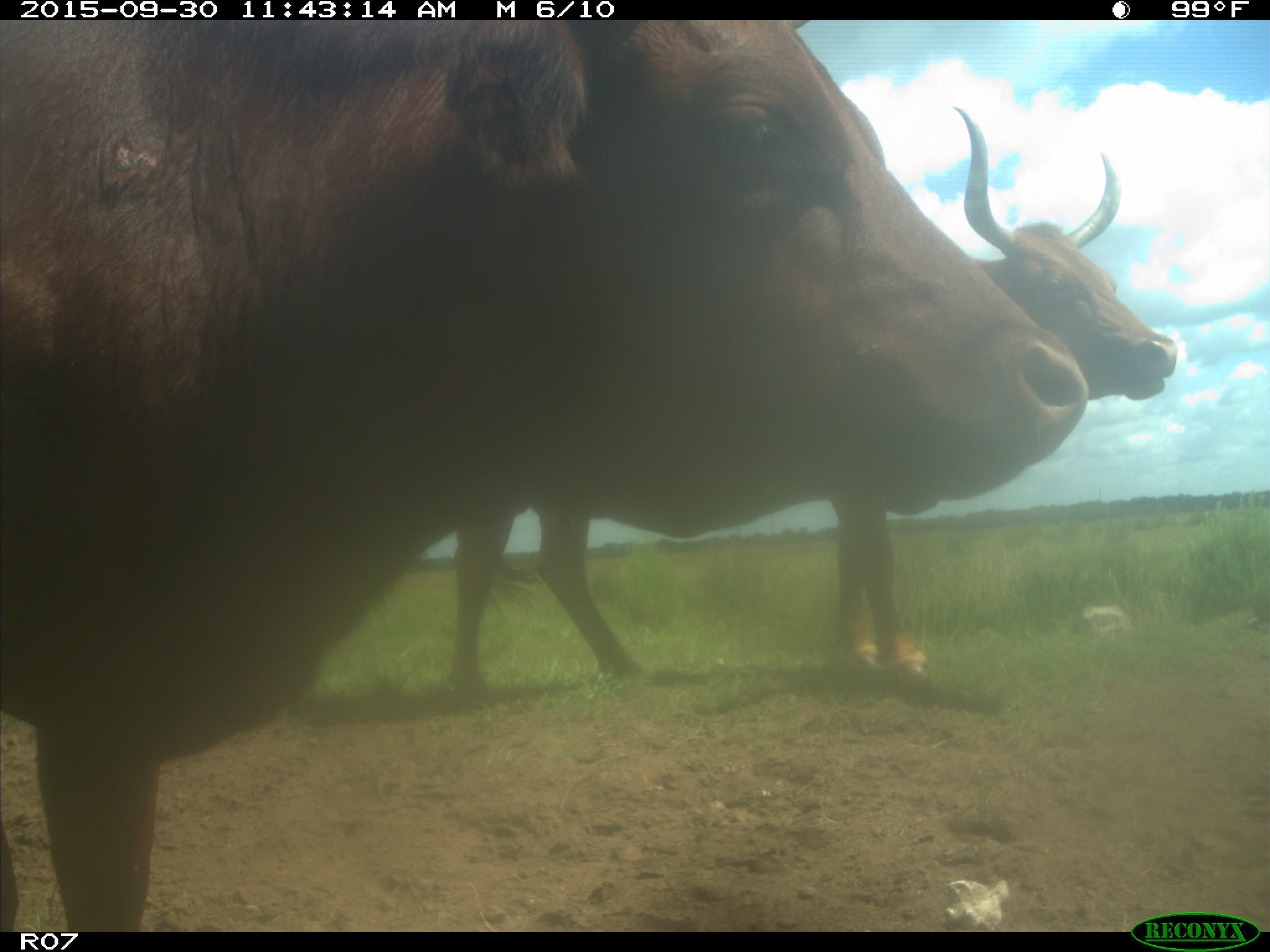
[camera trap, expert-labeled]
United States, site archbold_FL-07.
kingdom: Animalia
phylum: Chordata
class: Mammalia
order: Artiodactyla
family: Bovidae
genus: Bos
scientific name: Bos taurus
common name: domestic cow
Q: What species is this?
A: Bos taurus (domestic cow).